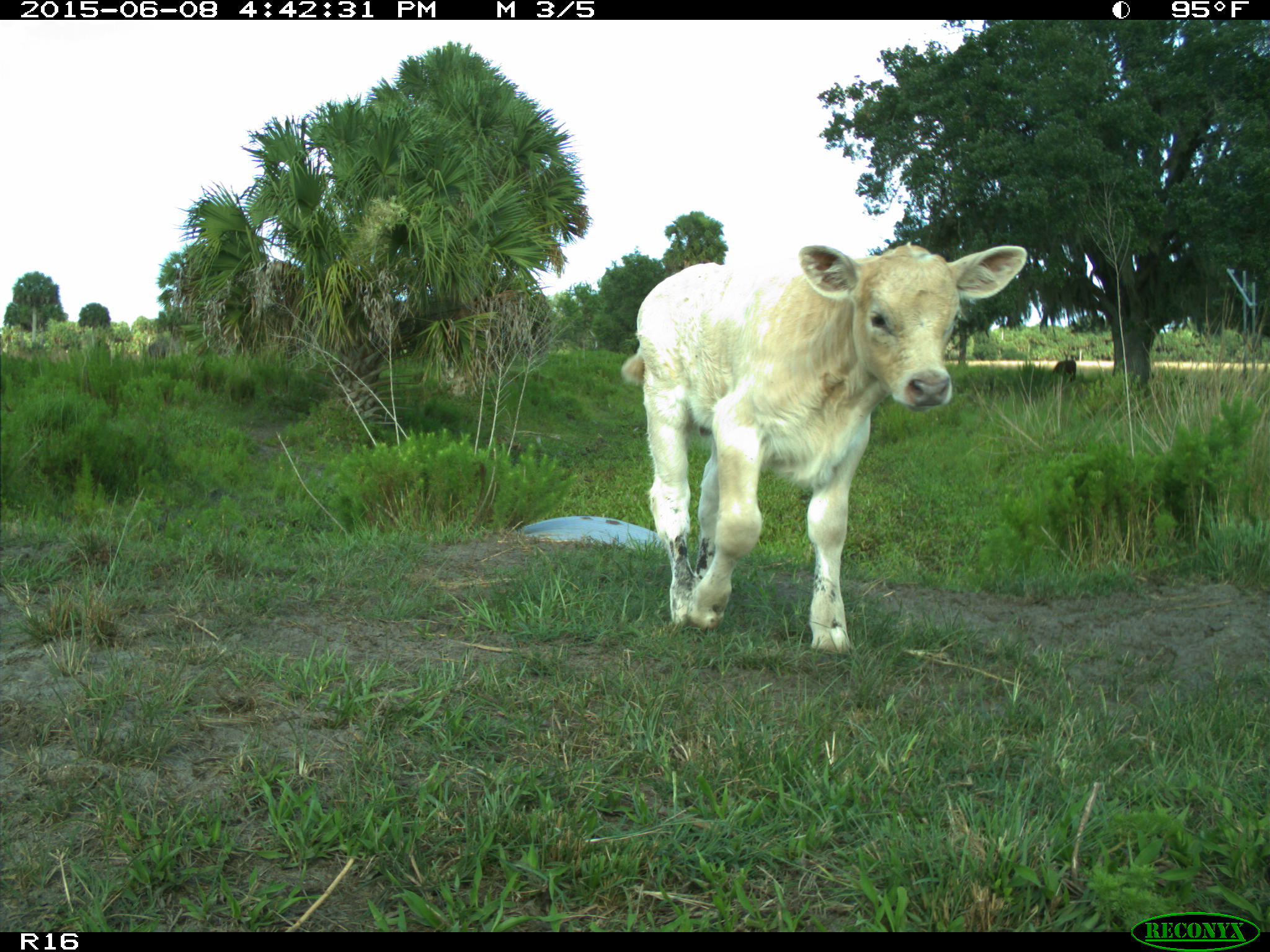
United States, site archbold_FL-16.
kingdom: Animalia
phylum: Chordata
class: Mammalia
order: Artiodactyla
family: Bovidae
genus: Bos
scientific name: Bos taurus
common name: domestic cow